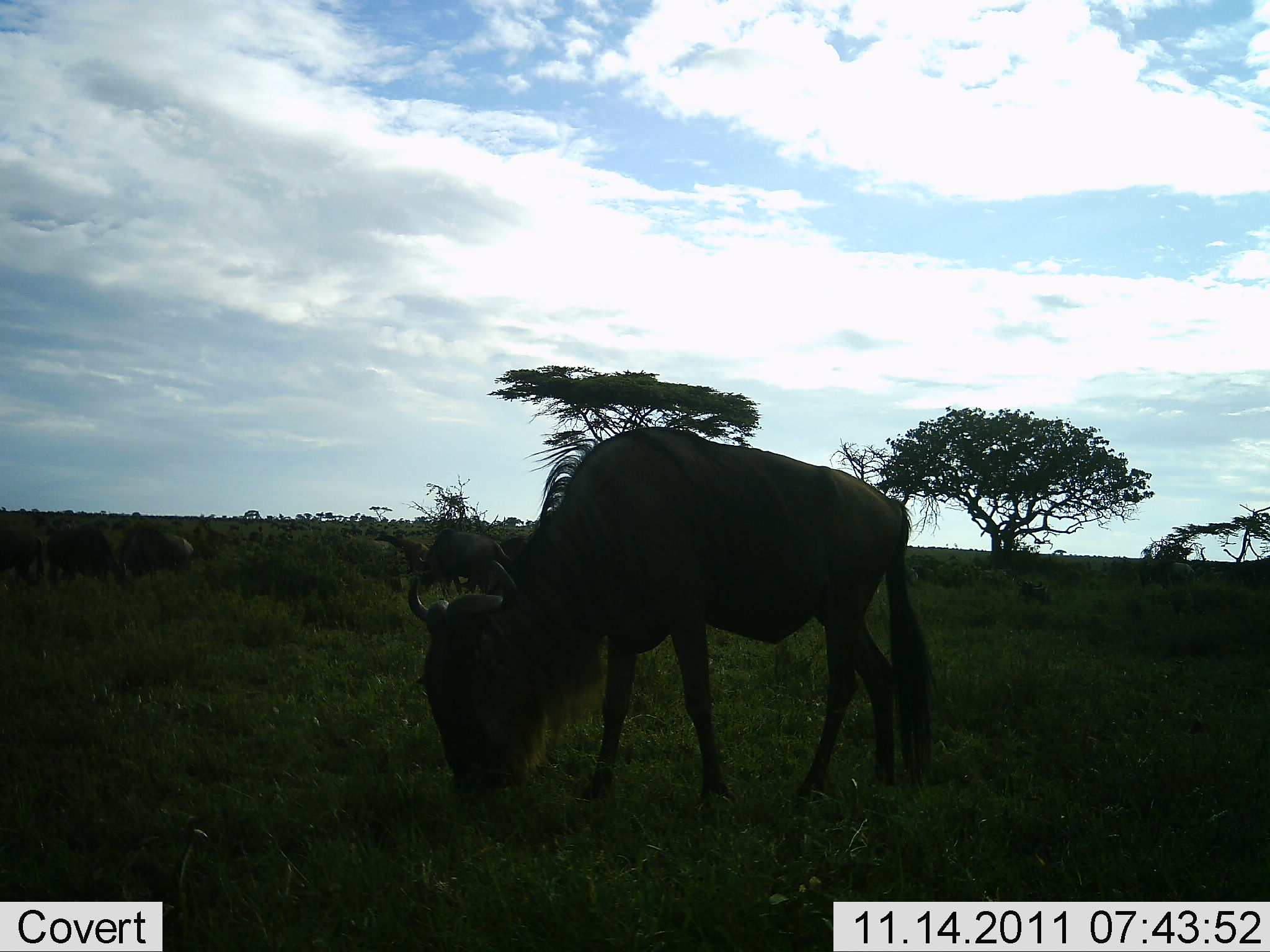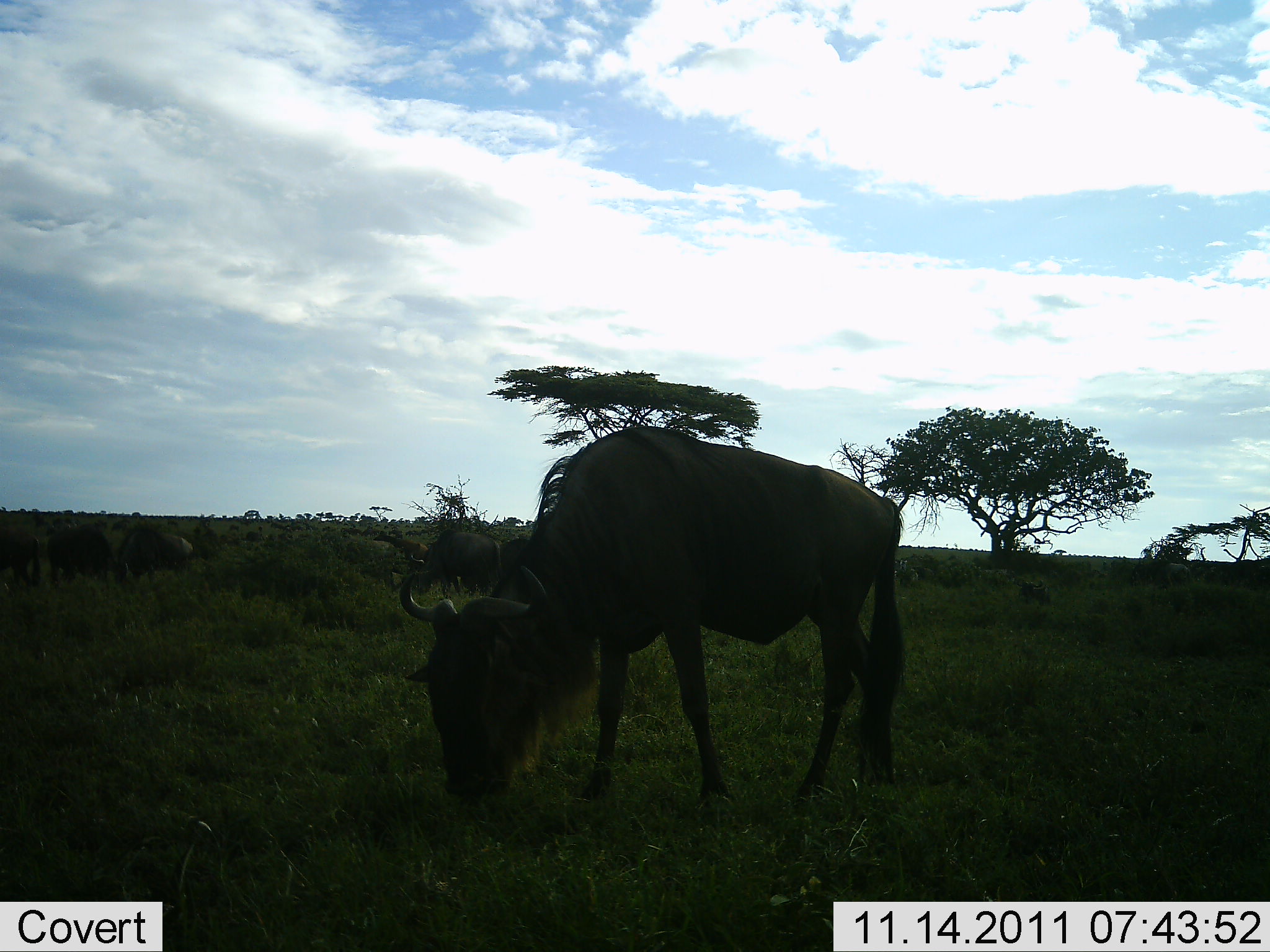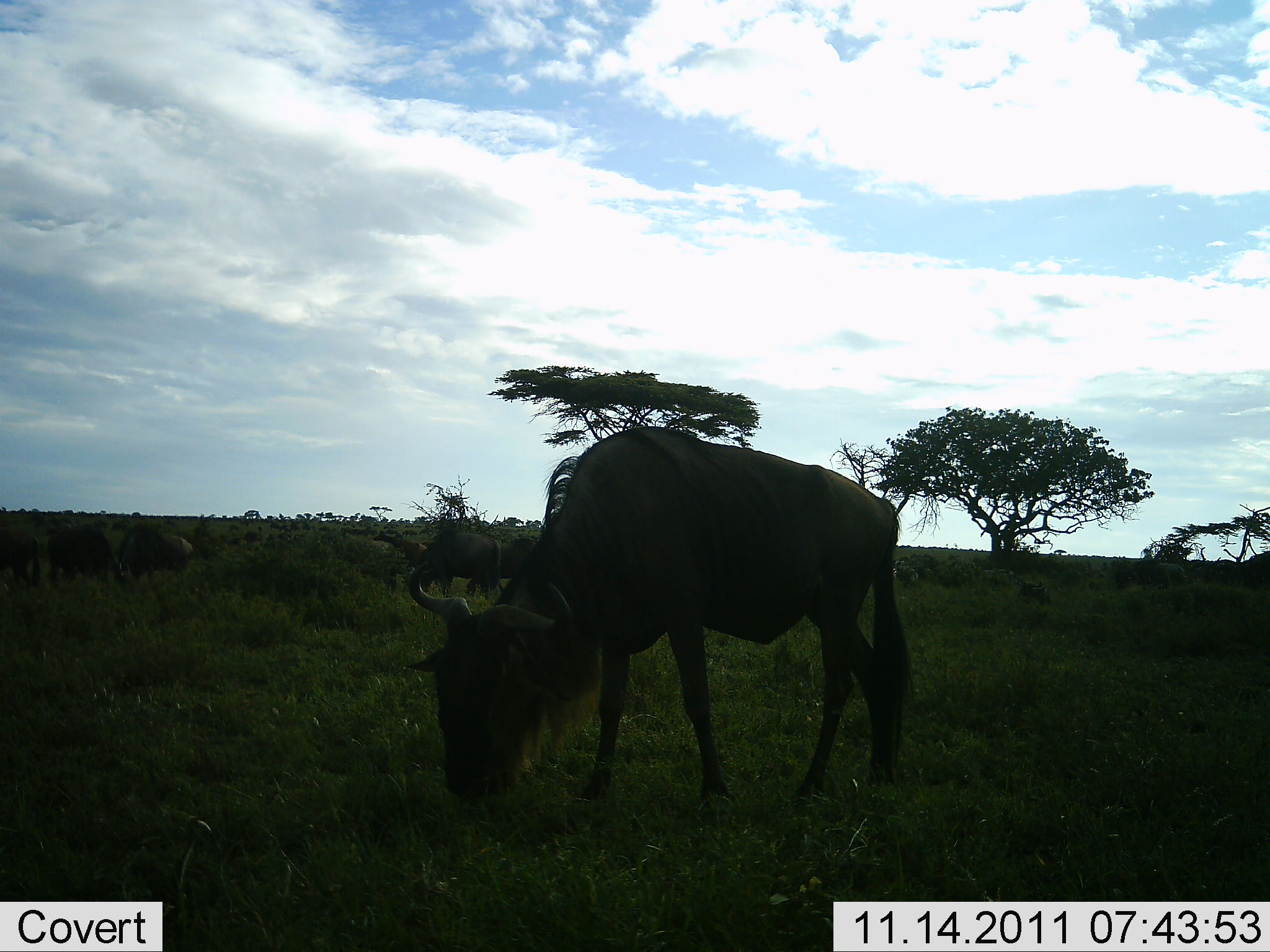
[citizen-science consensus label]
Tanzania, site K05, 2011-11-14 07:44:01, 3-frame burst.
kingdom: Animalia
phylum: Chordata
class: Mammalia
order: Artiodactyla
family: Bovidae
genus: Connochaetes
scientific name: Connochaetes taurinus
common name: blue wildebeest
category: wildebeest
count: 5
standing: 43%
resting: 0%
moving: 14%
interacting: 0%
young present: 0%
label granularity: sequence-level